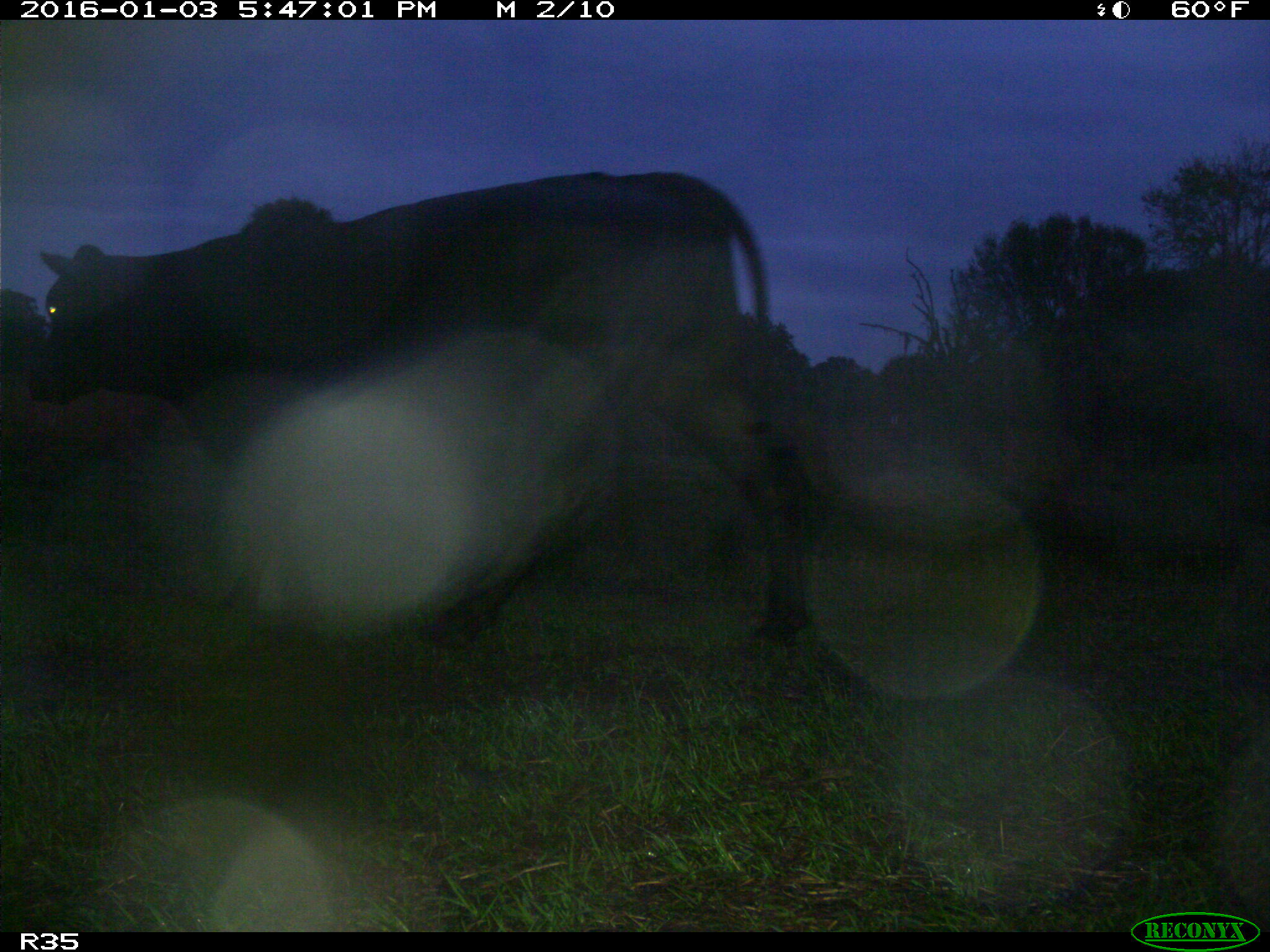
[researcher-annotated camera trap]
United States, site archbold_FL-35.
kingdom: Animalia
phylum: Chordata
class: Mammalia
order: Artiodactyla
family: Bovidae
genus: Bos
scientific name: Bos taurus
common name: domestic cow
Bos taurus (domestic cow).